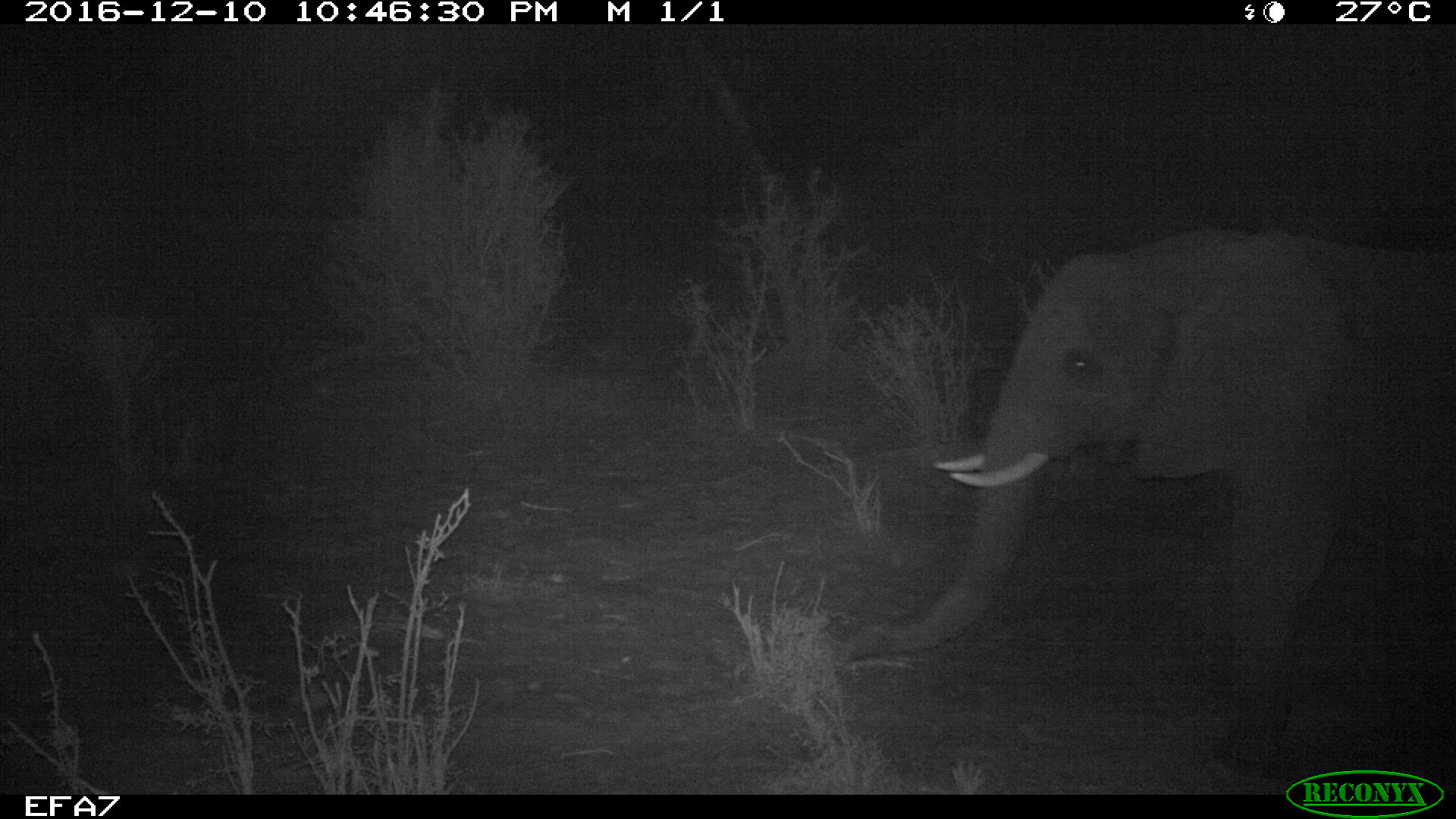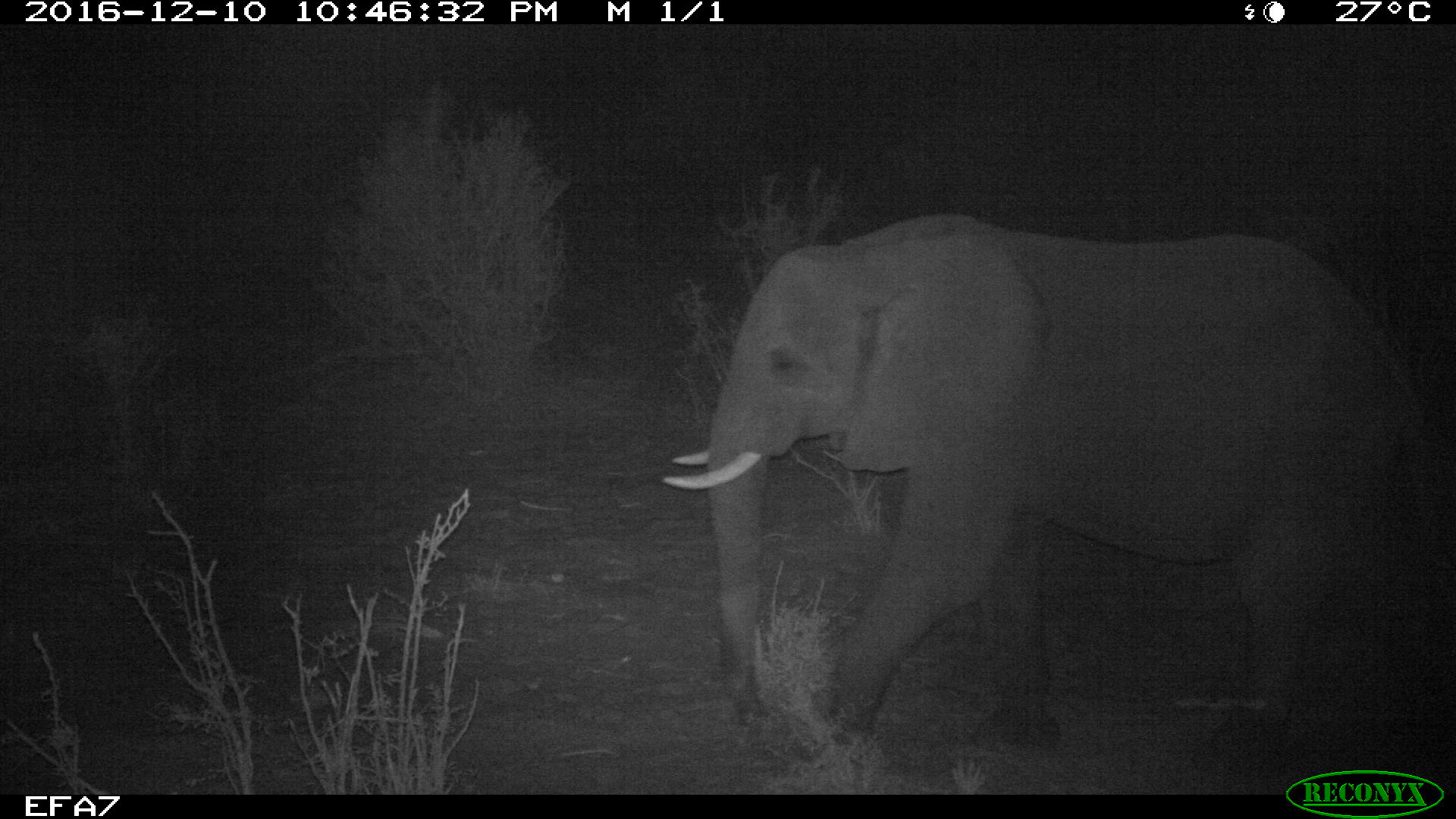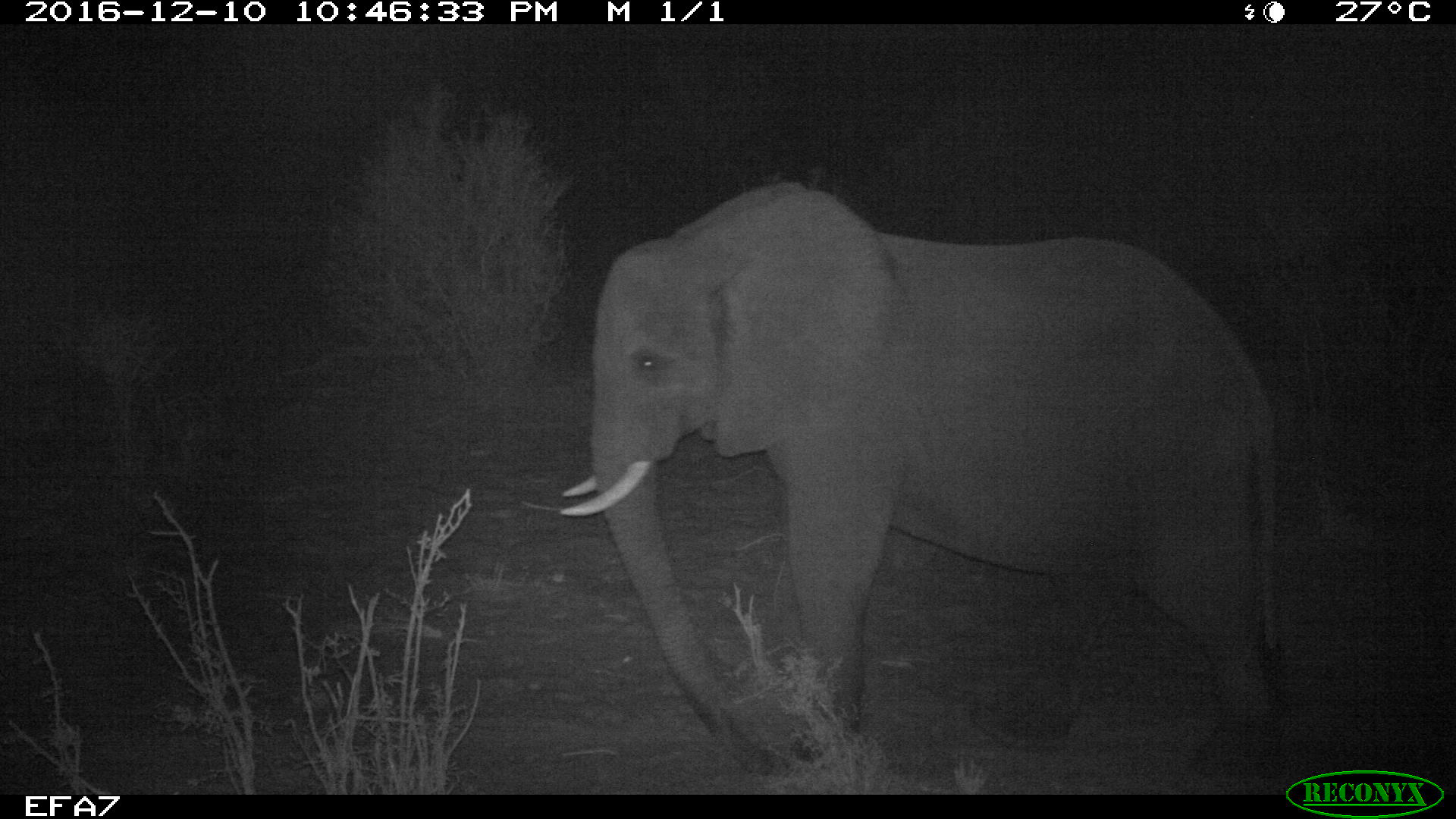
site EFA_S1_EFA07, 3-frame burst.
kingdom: Animalia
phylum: Chordata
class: Mammalia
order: Proboscidea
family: Elephantidae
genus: Loxodonta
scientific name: Loxodonta africana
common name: african bush elephant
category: elephant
Elephant (african bush elephant) (Loxodonta africana), count 1. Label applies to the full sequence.